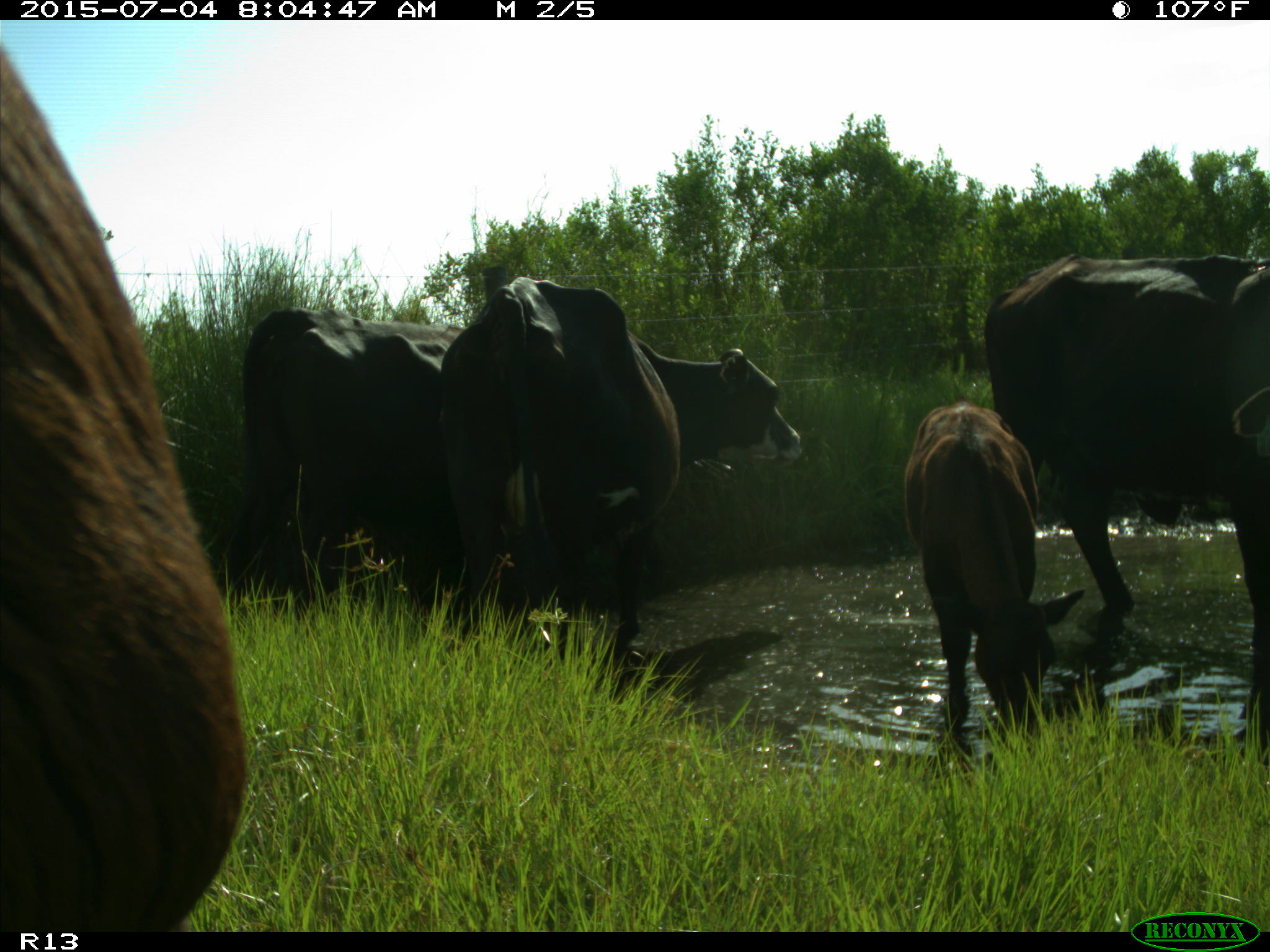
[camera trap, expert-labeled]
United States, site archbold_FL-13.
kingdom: Animalia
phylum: Chordata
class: Mammalia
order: Artiodactyla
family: Bovidae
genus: Bos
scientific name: Bos taurus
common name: domestic cow